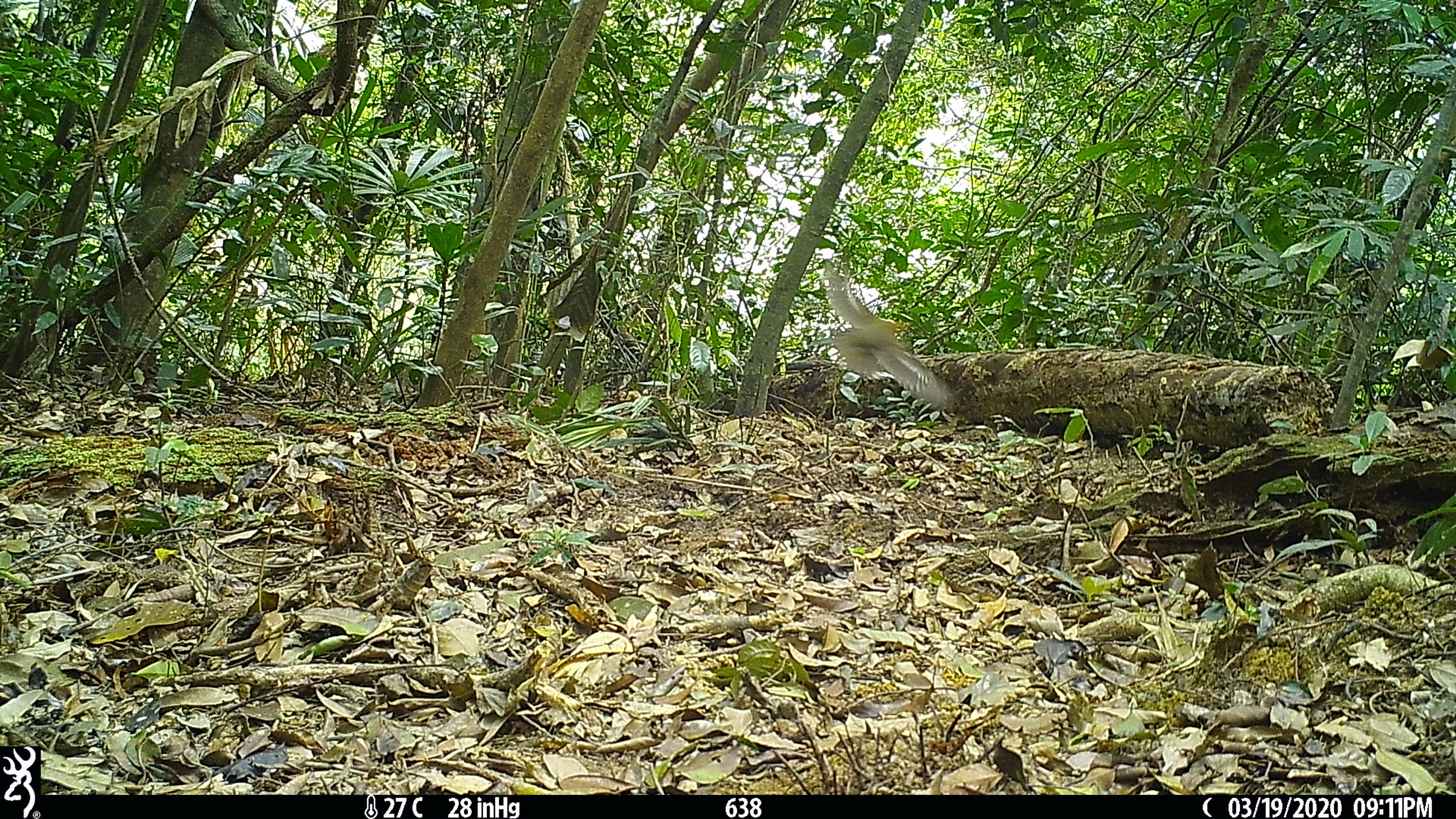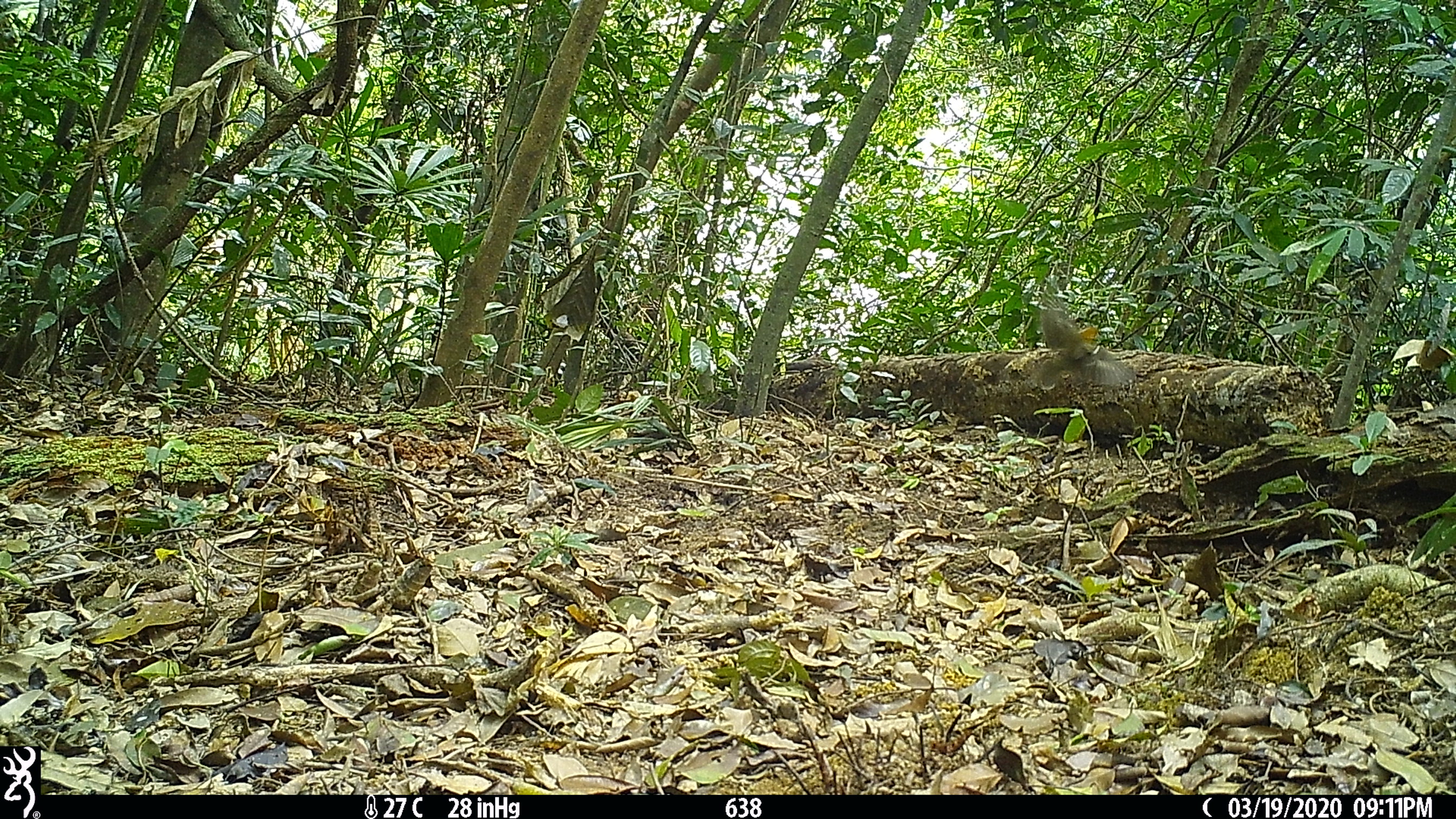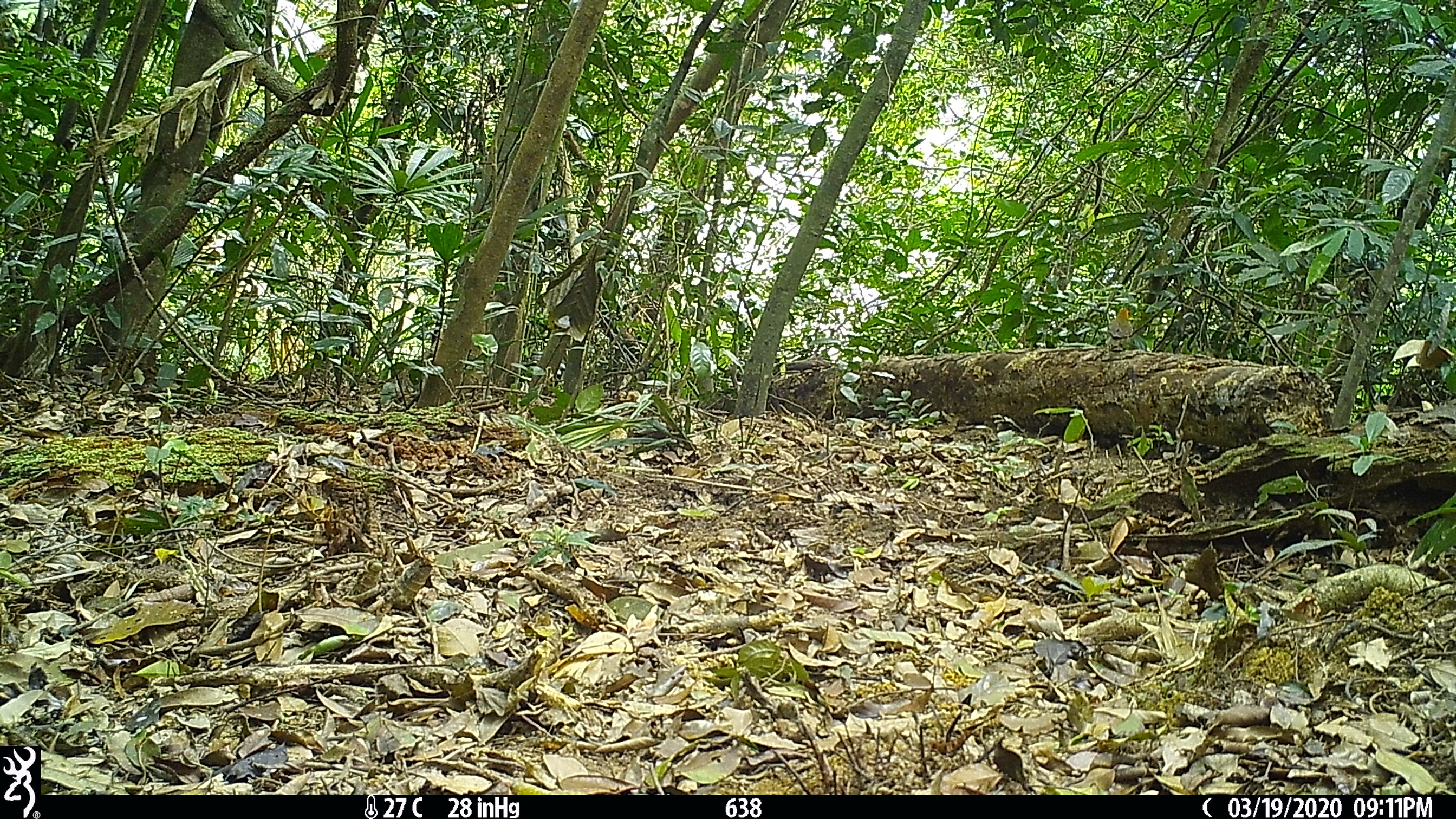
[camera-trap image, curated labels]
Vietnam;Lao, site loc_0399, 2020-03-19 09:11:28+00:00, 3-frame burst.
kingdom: Animalia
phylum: Chordata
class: Aves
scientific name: Aves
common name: bird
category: unidentified bird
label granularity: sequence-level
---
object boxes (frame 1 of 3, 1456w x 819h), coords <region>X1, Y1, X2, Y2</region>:
unidentified bird: <region>826, 271, 953, 407</region>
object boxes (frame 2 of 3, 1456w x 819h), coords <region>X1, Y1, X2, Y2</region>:
unidentified bird: <region>1040, 286, 1138, 388</region>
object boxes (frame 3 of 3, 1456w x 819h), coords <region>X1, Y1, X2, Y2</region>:
unidentified bird: <region>1106, 306, 1133, 350</region>